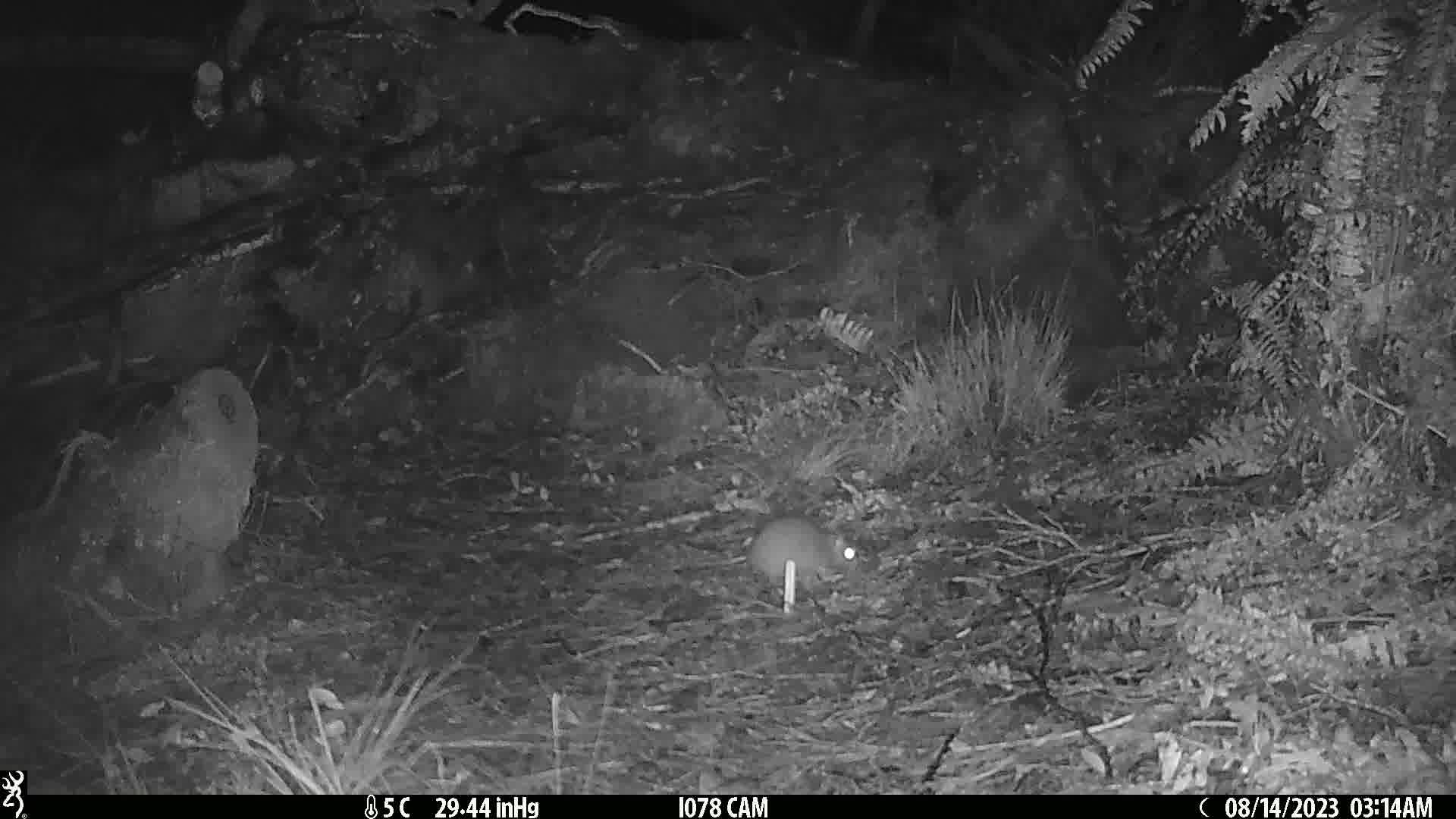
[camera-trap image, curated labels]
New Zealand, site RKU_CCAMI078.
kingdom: Animalia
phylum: Chordata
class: Mammalia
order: Rodentia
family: Muridae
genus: Rattus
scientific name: Rattus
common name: rat